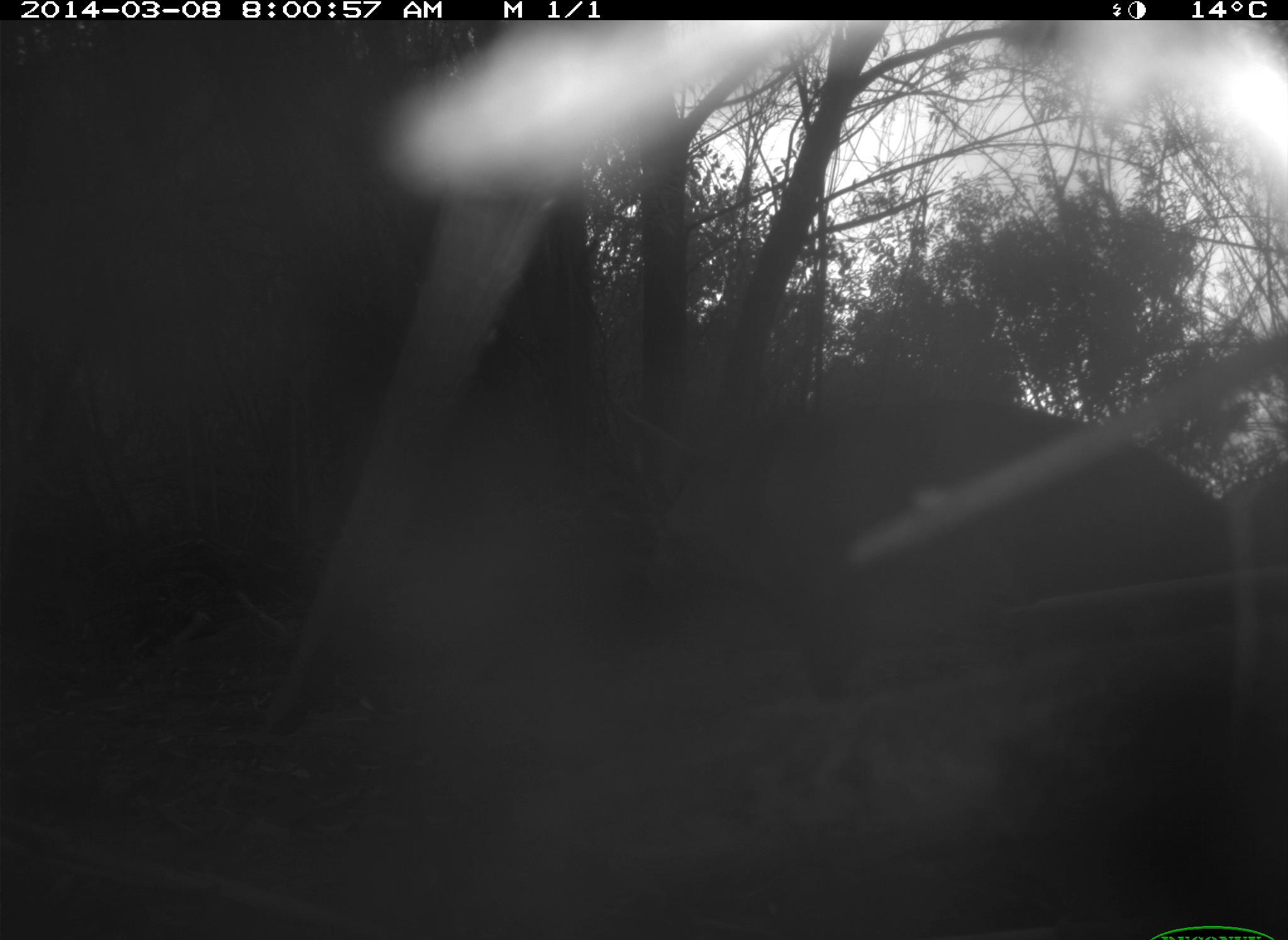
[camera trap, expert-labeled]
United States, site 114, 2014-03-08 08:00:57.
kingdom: Animalia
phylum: Chordata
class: Mammalia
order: Carnivora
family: Canidae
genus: Canis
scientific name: Canis latrans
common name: coyote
Coyote (Canis latrans).